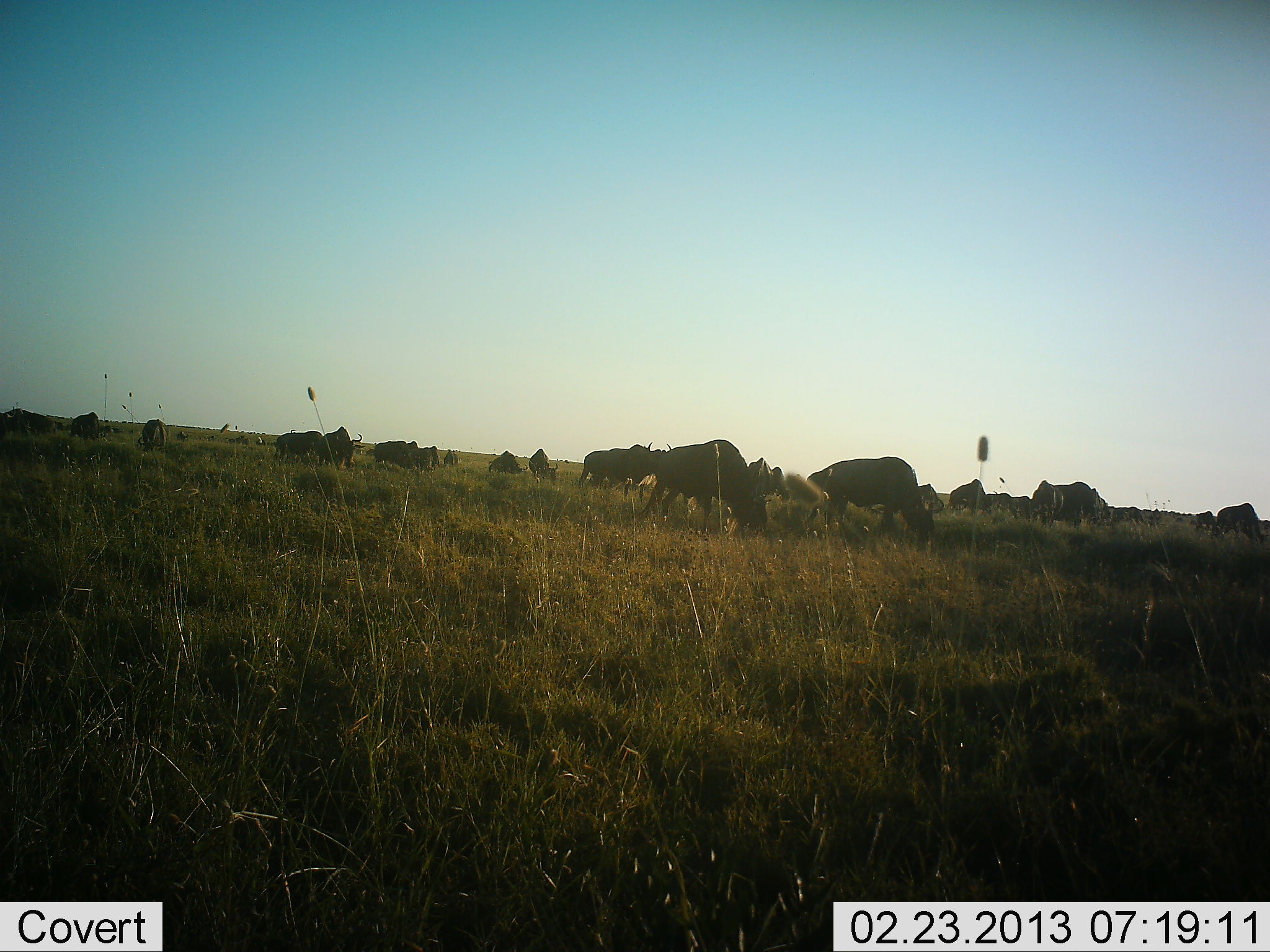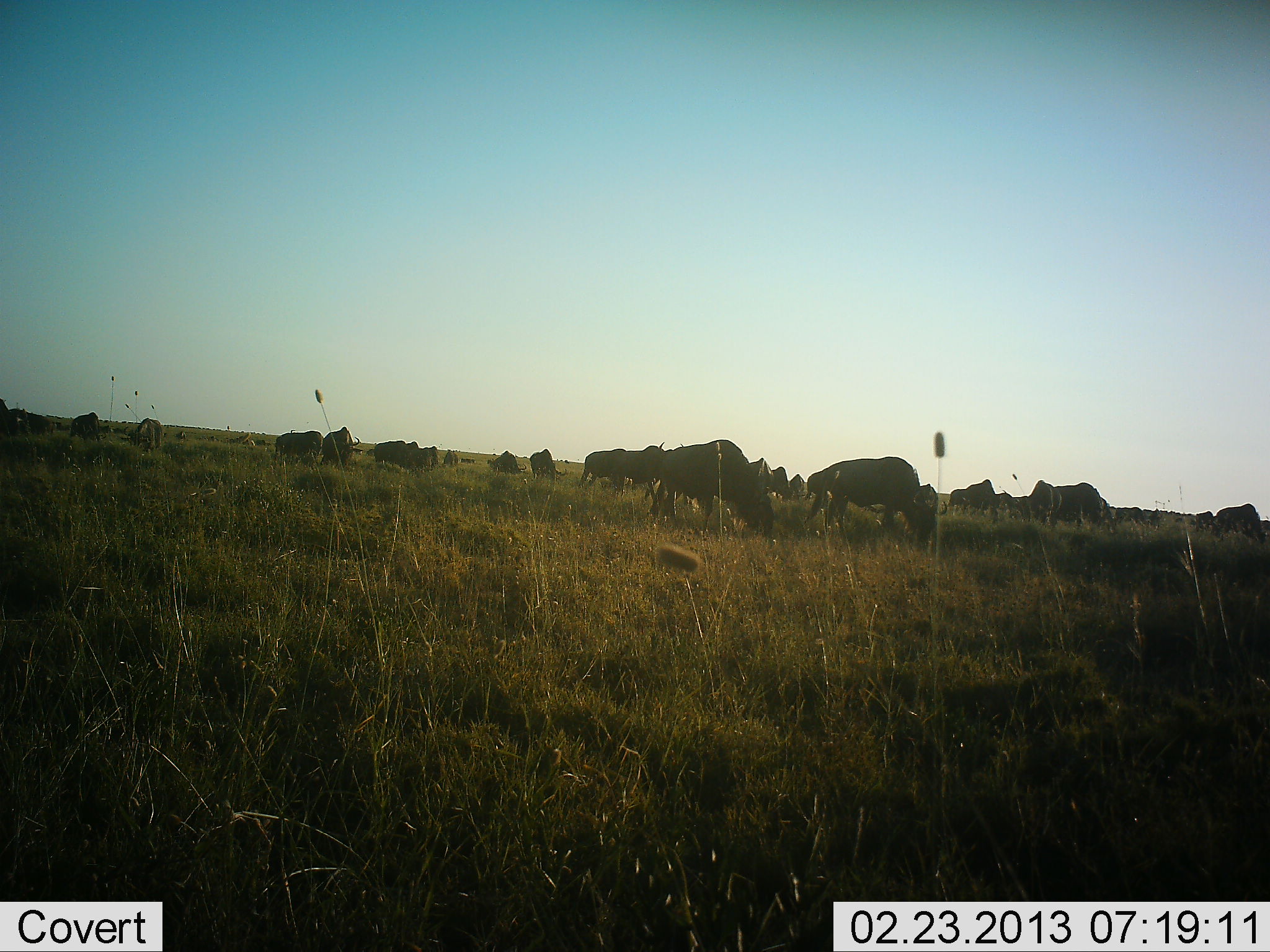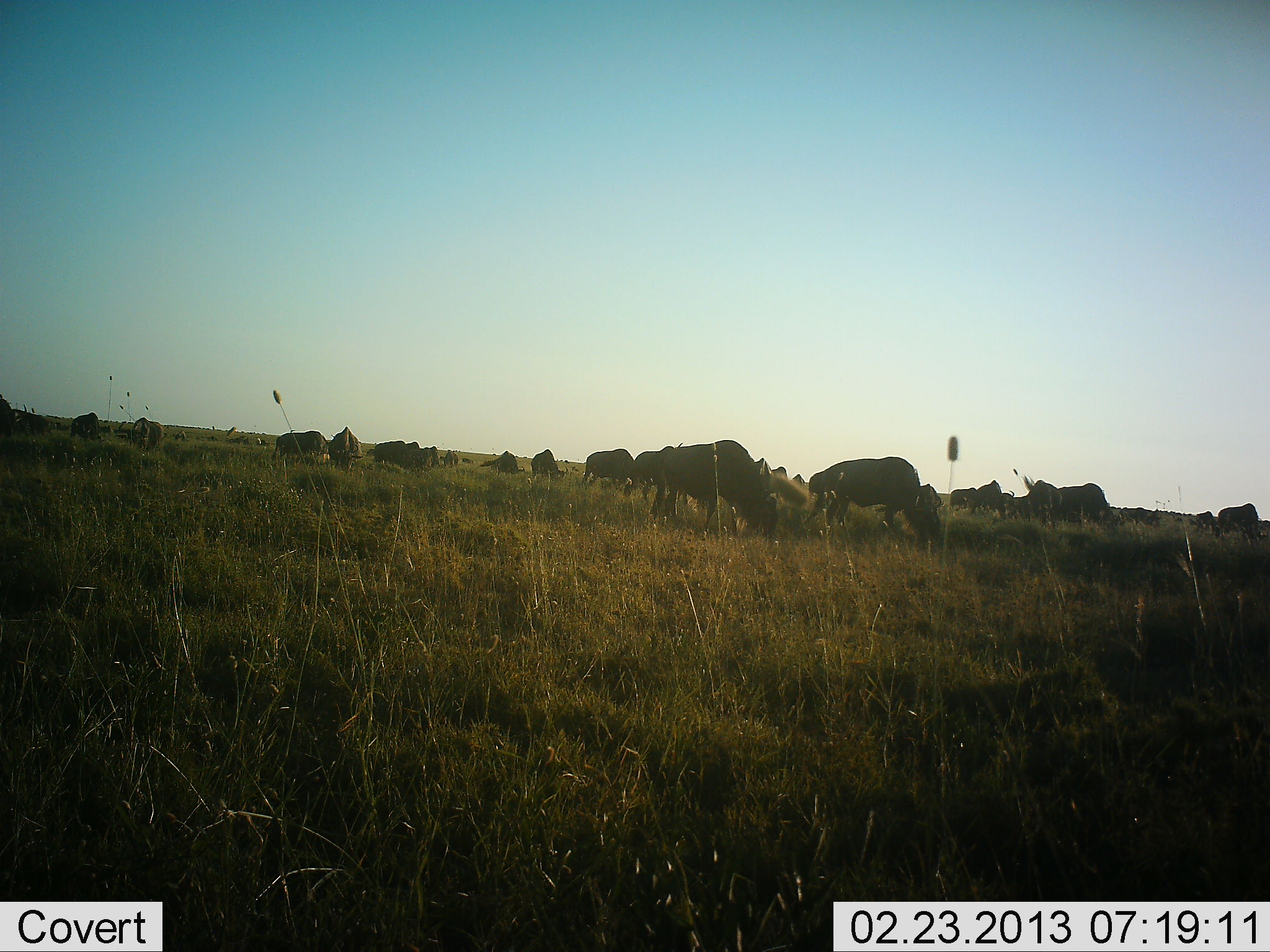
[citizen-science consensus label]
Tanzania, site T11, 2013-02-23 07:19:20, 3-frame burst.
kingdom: Animalia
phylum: Chordata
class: Mammalia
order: Artiodactyla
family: Bovidae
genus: Connochaetes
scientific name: Connochaetes taurinus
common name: blue wildebeest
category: wildebeest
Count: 11-50.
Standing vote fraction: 38%.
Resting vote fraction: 0%.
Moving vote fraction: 43%.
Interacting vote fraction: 10%.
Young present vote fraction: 0%.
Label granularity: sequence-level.